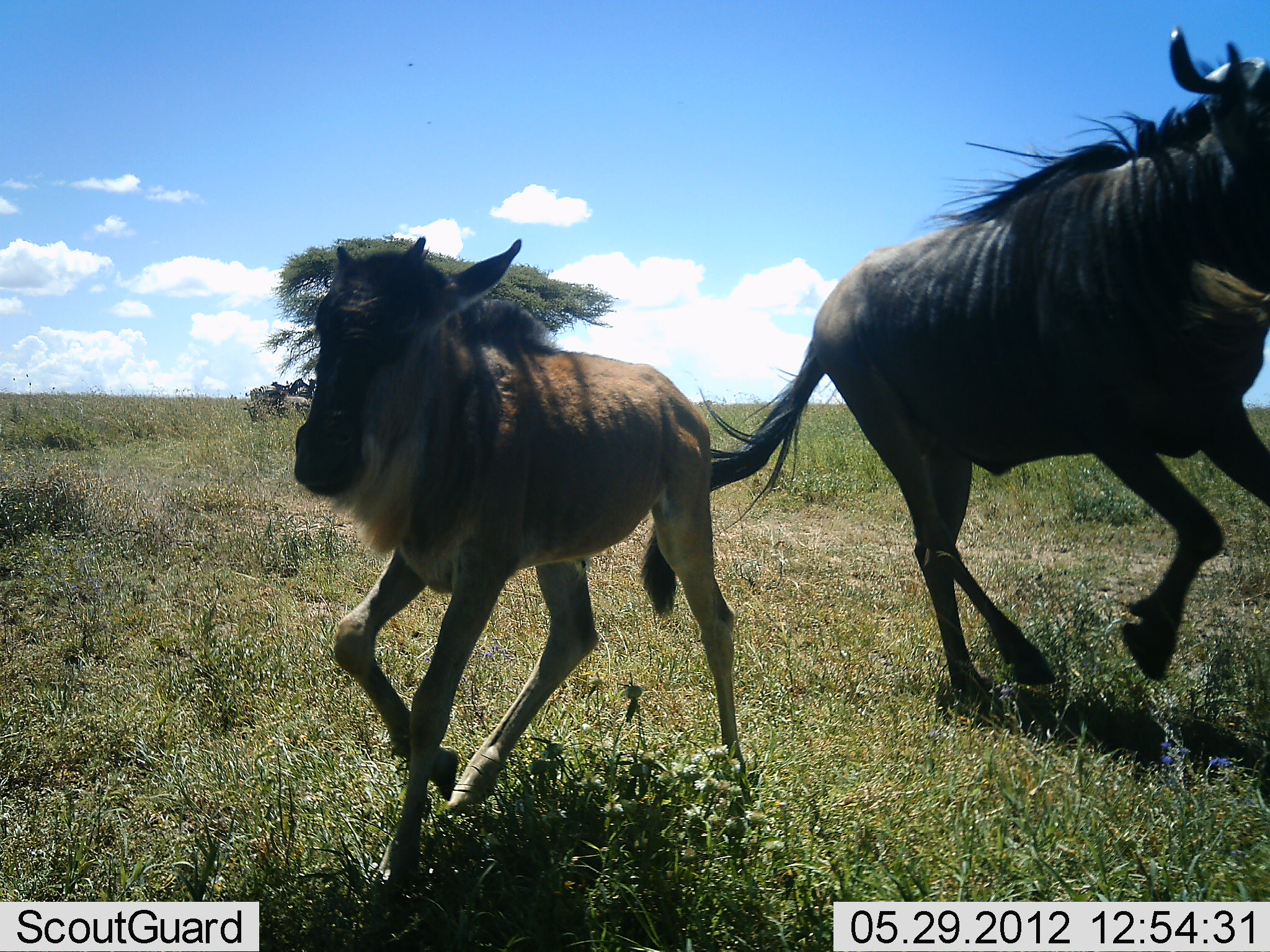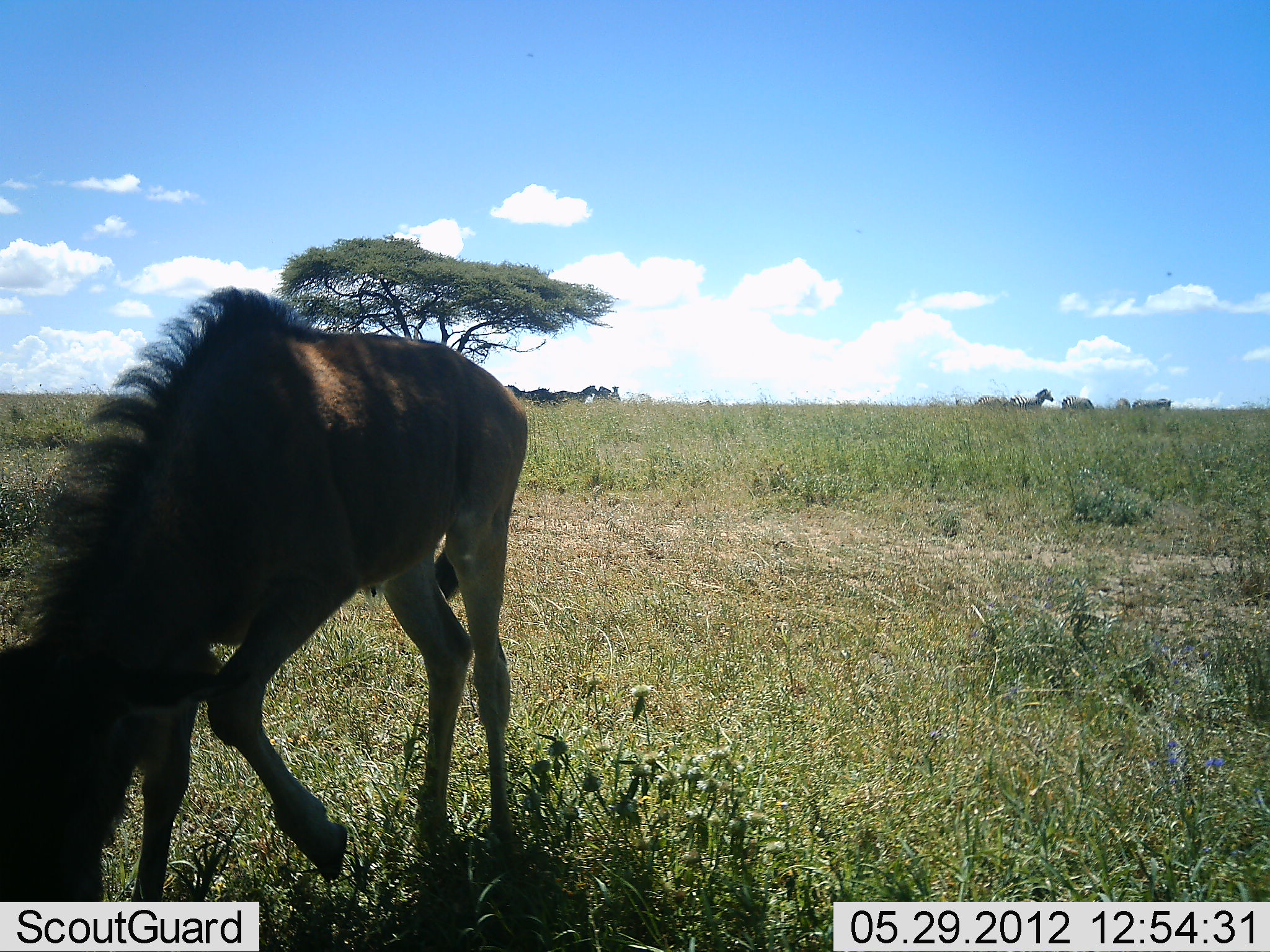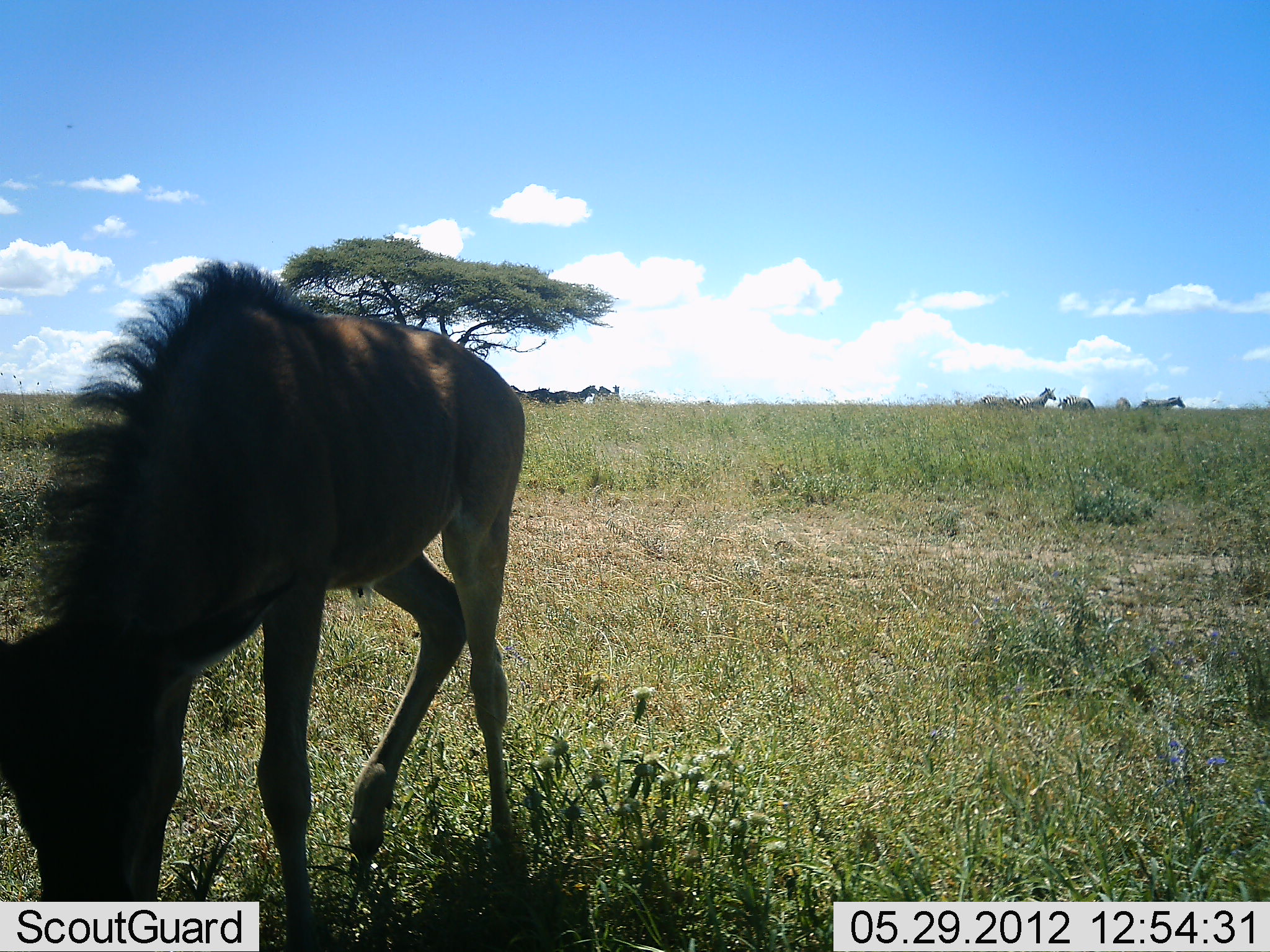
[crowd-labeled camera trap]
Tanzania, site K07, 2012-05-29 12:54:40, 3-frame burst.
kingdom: Animalia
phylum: Chordata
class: Mammalia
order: Artiodactyla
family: Bovidae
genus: Connochaetes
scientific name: Connochaetes taurinus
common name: blue wildebeest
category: wildebeest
Wildebeest (blue wildebeest) (Connochaetes taurinus), count 2. Behavior (volunteer vote fractions): standing 30%, resting 0%, moving 65%, interacting 5%. Young present (vote fraction): 65%. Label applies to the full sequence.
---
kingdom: Animalia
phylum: Chordata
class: Mammalia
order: Perissodactyla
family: Equidae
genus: Equus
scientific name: Equus quagga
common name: plains zebra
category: zebra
Zebra (plains zebra) (Equus quagga), count 6. Behavior (volunteer vote fractions): standing 91%, resting 0%, moving 27%, interacting 0%. Young present (vote fraction): 0%. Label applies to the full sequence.